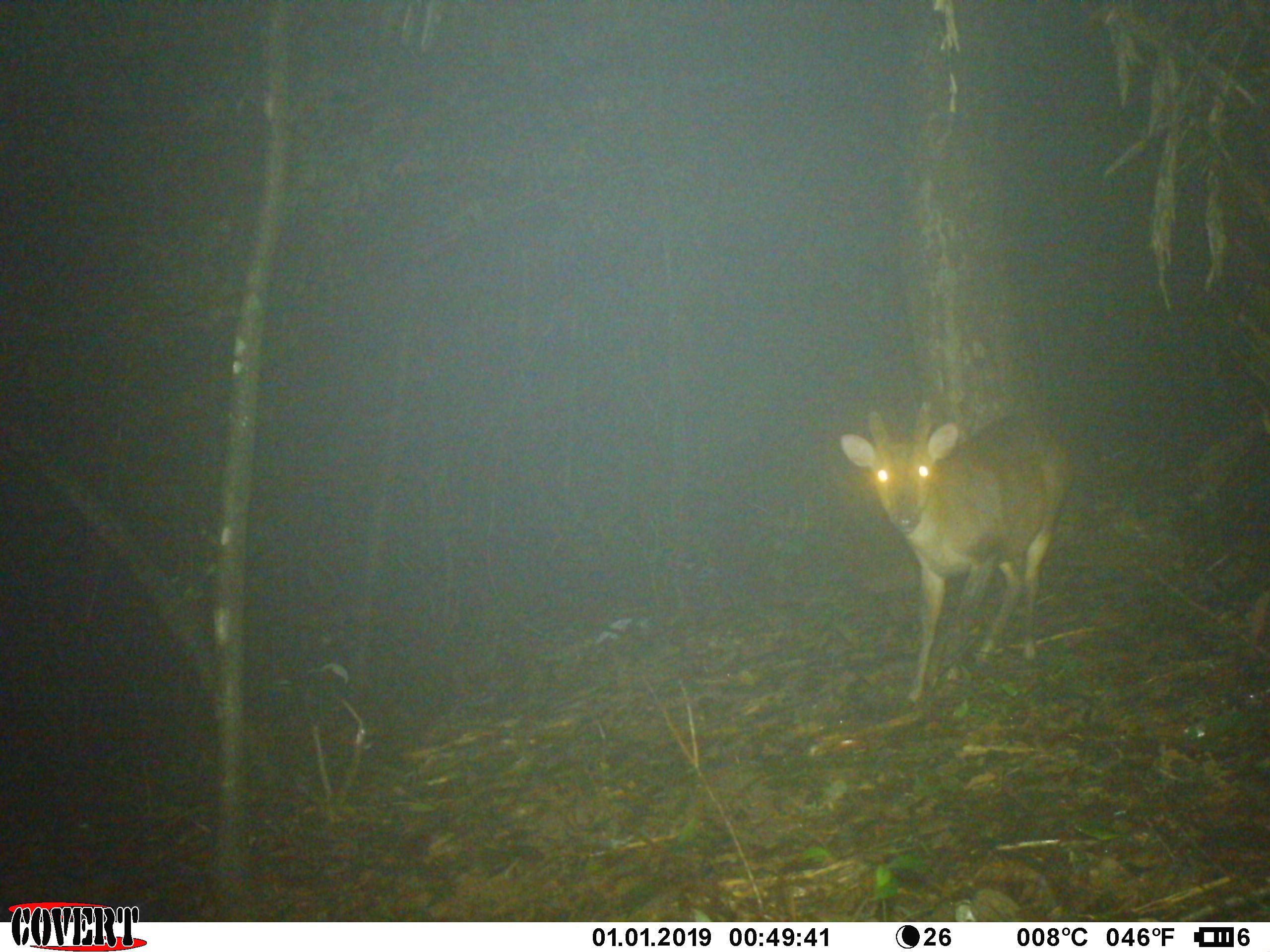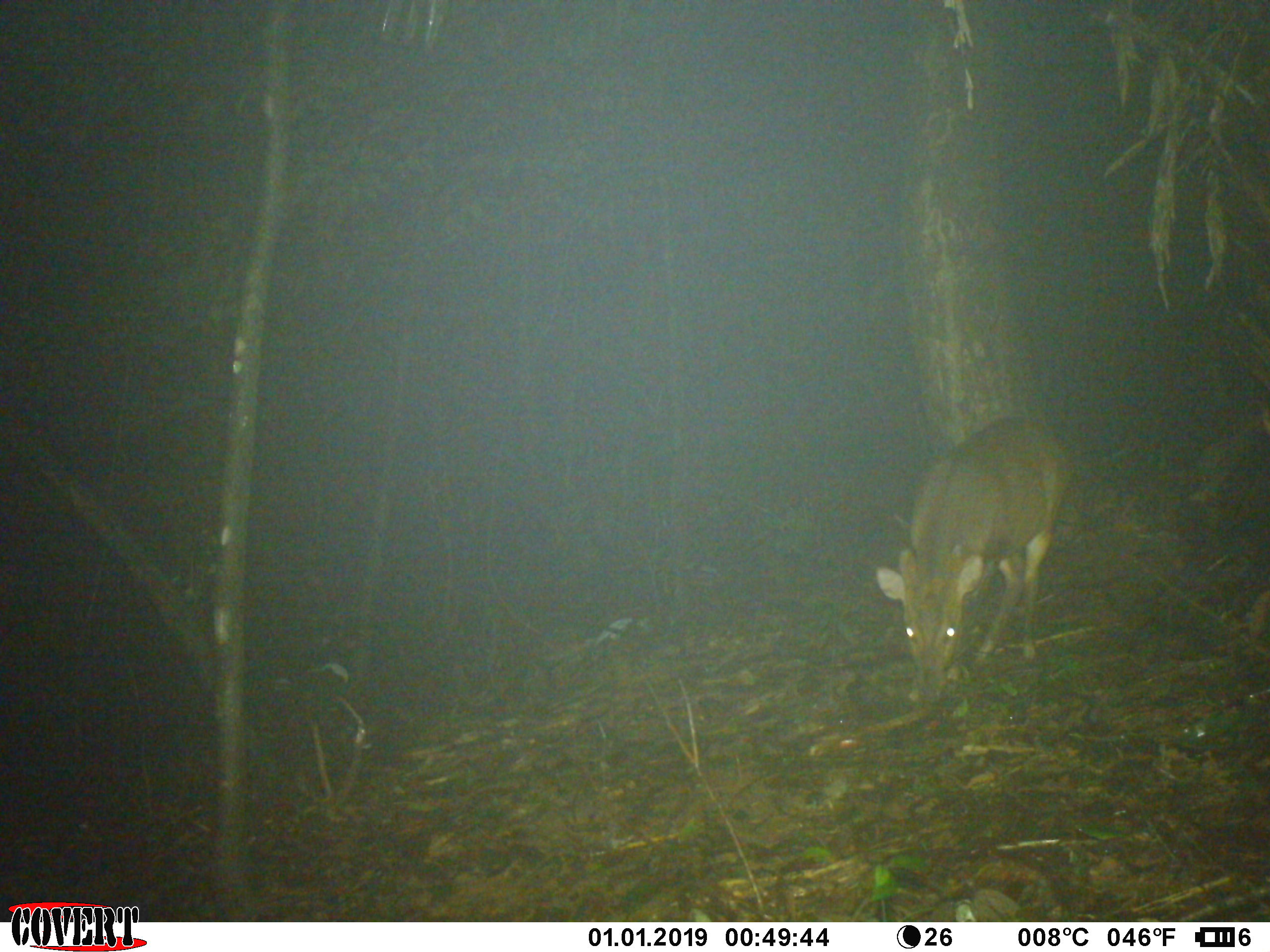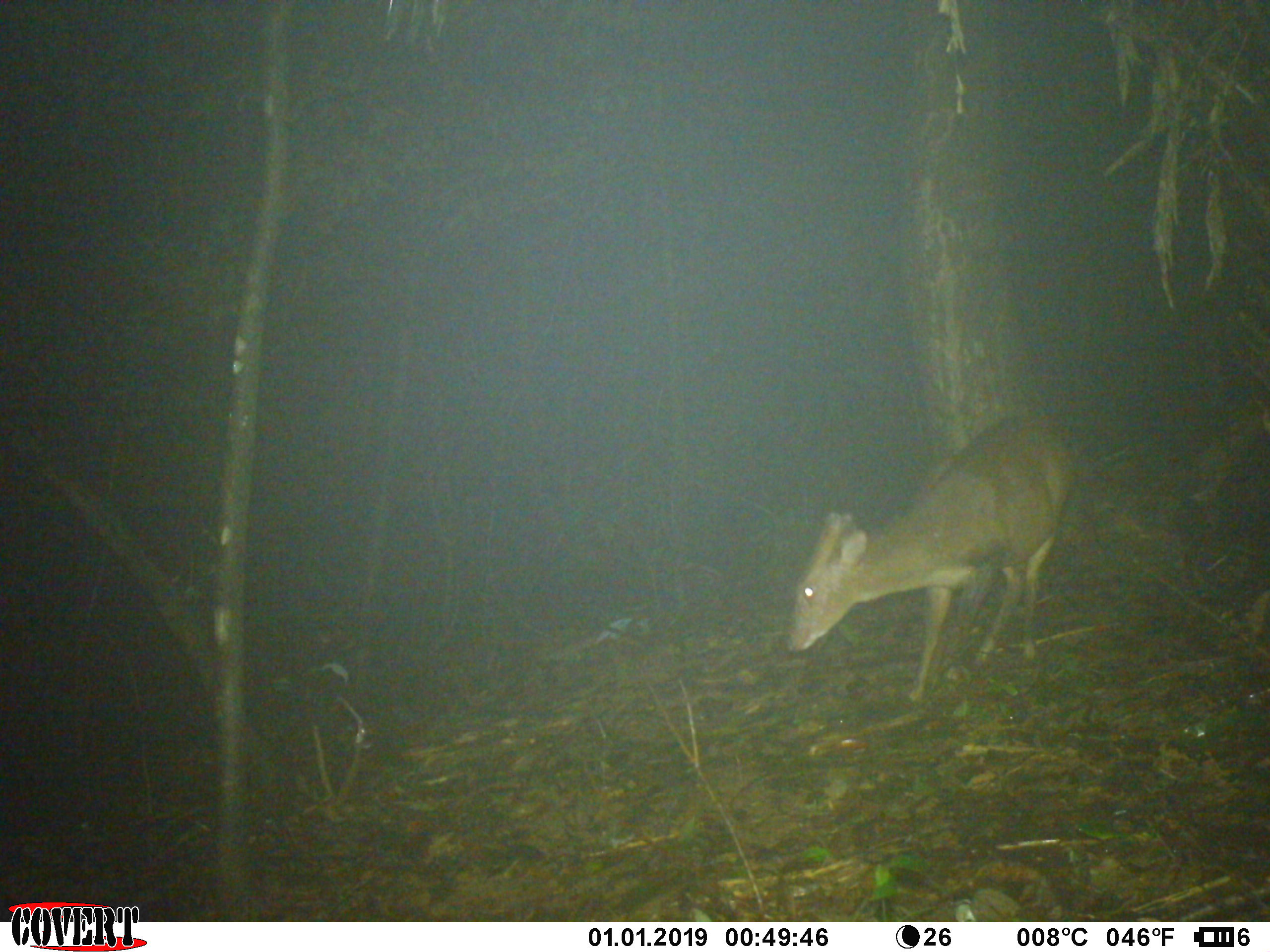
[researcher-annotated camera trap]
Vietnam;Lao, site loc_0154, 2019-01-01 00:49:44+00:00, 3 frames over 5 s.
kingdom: Animalia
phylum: Chordata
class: Mammalia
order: Artiodactyla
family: Cervidae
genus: Muntiacus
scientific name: Muntiacus vuquangensis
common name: large-antlered muntjac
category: large antlered muntjac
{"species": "large antlered muntjac (large-antlered muntjac) (Muntiacus vuquangensis)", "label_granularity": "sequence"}